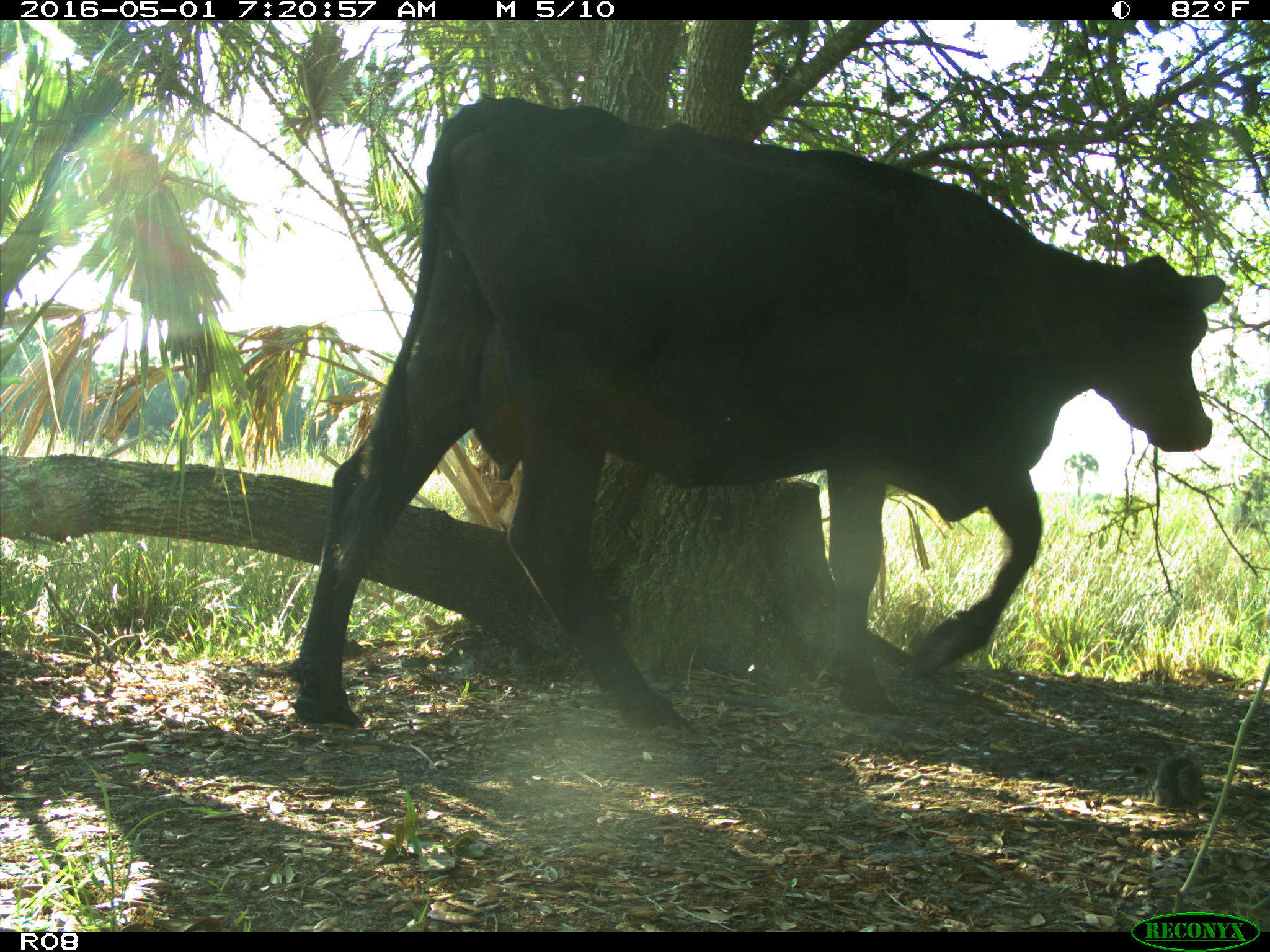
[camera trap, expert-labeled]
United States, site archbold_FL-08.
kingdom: Animalia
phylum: Chordata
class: Mammalia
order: Artiodactyla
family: Bovidae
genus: Bos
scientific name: Bos taurus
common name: domestic cow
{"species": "Bos taurus (domestic cow)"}